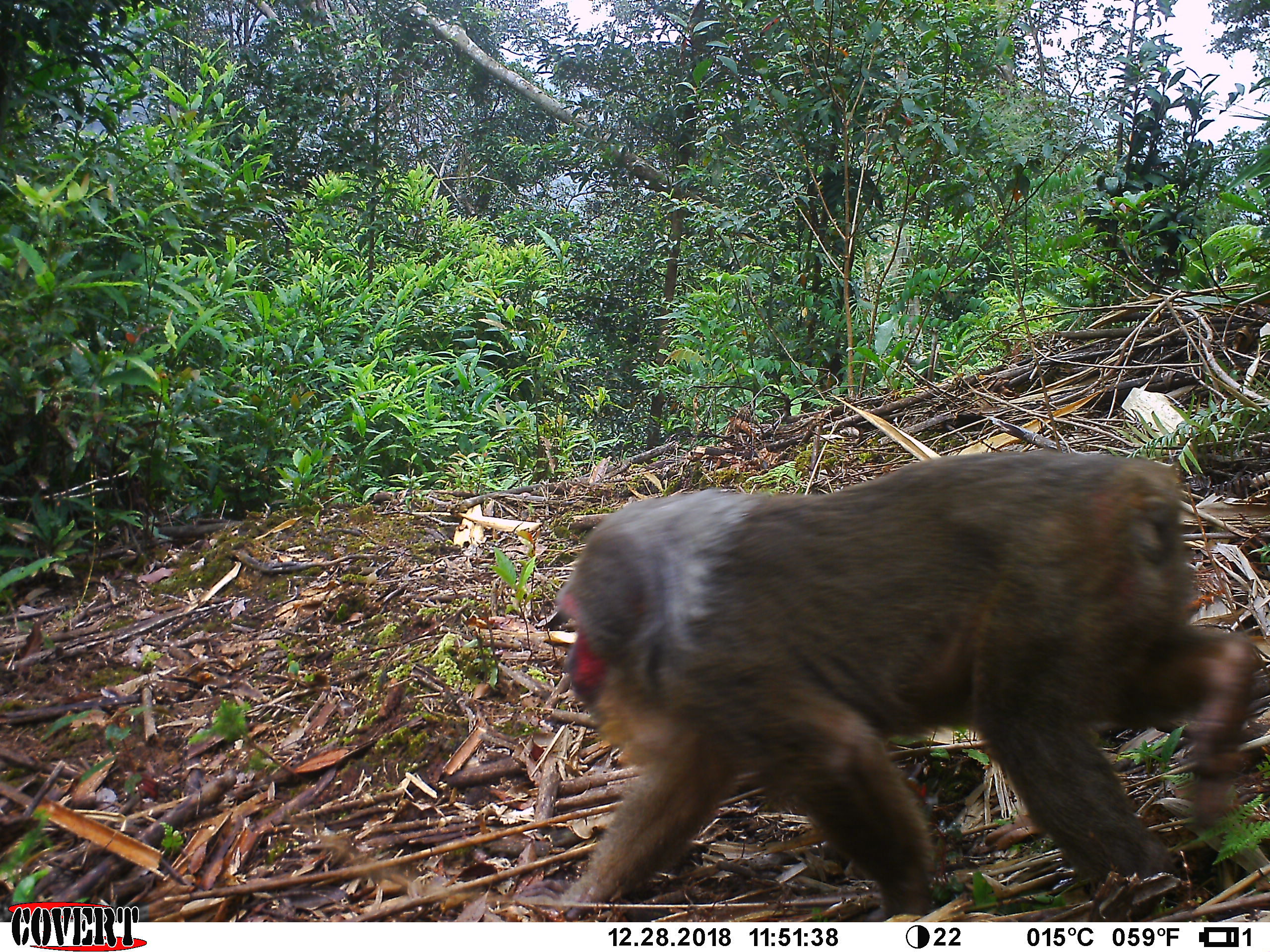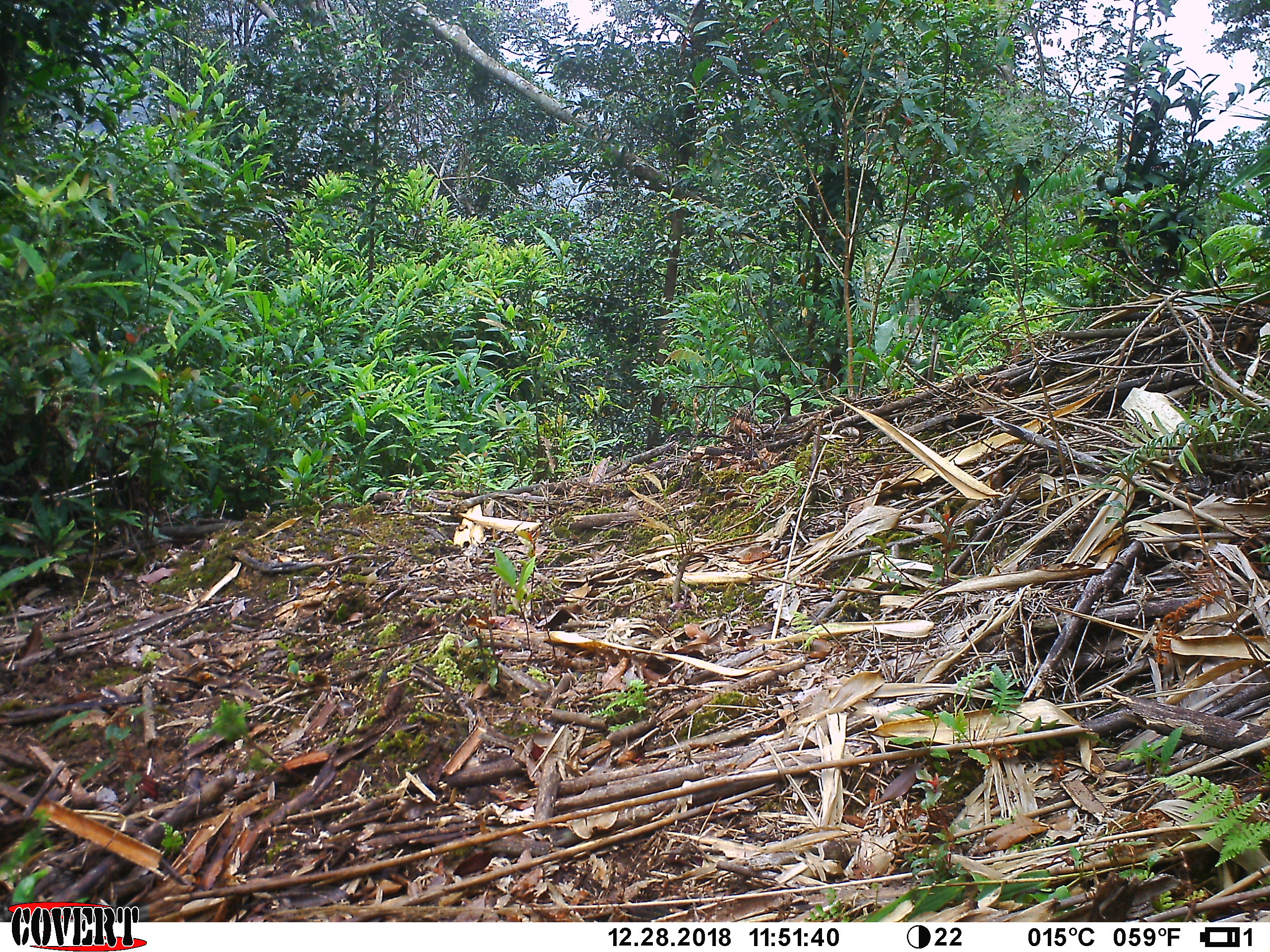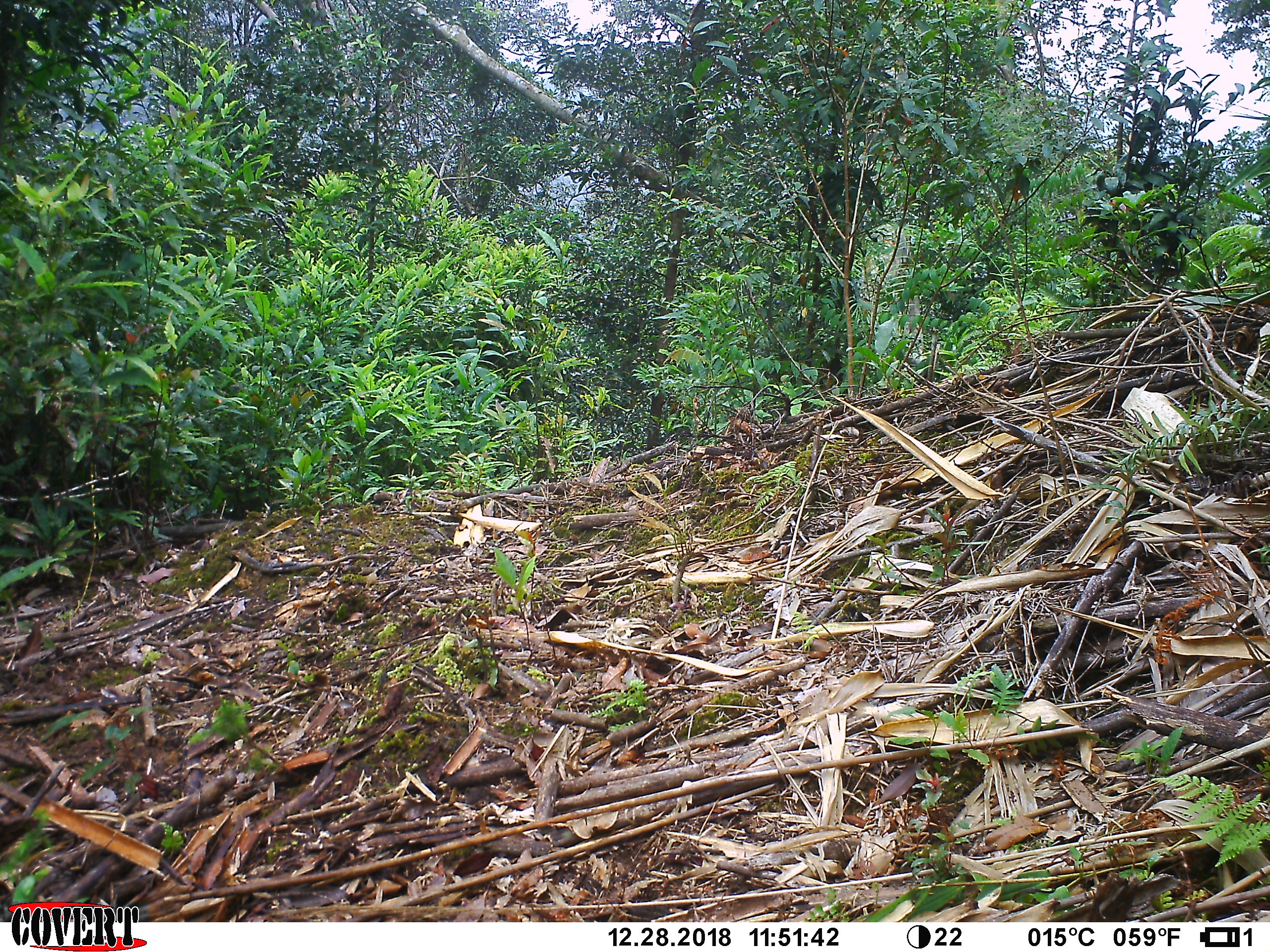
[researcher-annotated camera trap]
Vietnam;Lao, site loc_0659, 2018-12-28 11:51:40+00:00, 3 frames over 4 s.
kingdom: Animalia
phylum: Chordata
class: Mammalia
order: Primates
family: Cercopithecidae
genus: Macaca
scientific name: Macaca arctoides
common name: stump-tailed macaque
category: stump tailed macaque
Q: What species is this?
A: Stump tailed macaque (stump-tailed macaque) (Macaca arctoides).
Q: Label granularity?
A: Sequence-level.